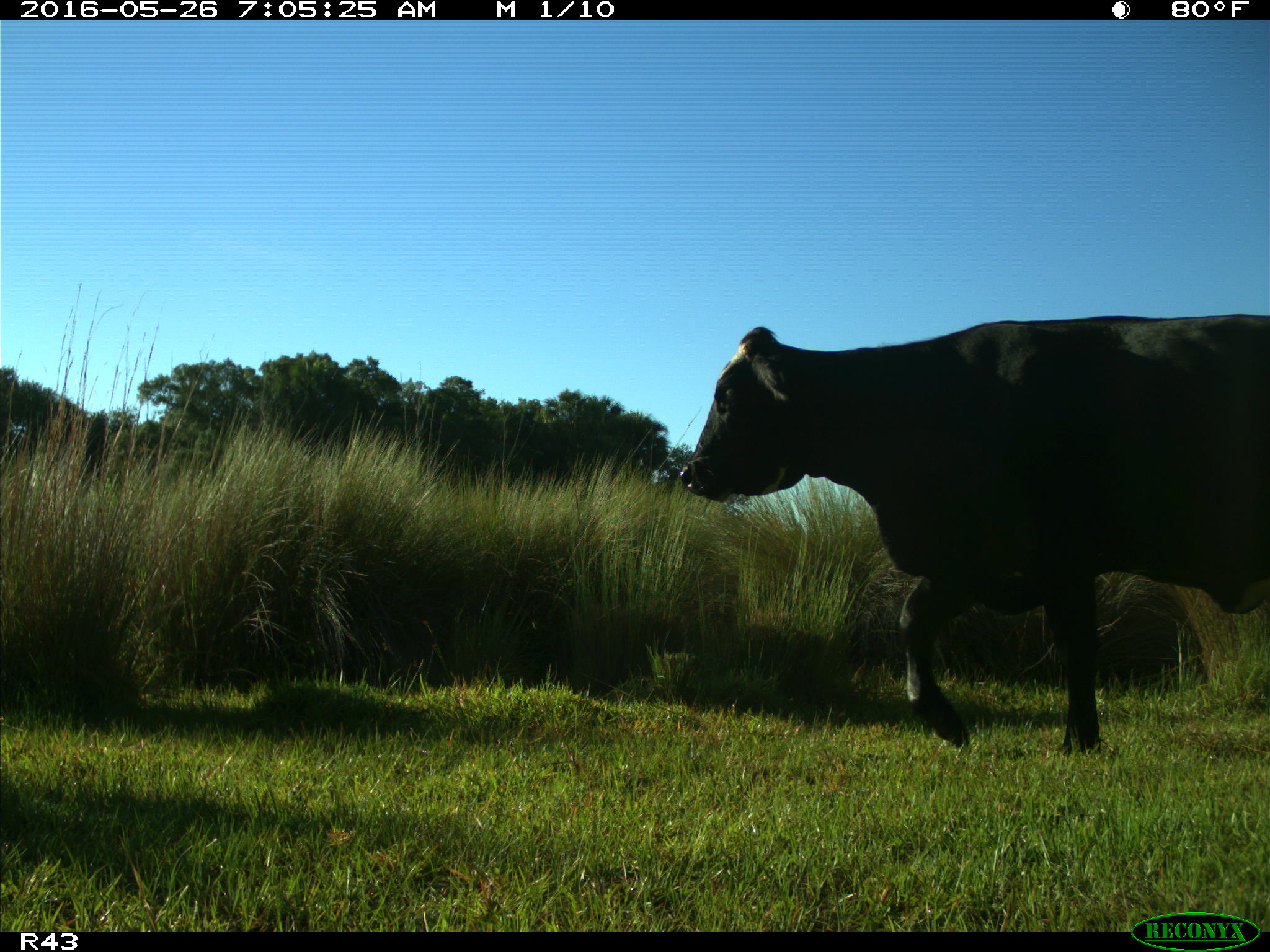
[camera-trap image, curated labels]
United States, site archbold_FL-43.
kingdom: Animalia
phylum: Chordata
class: Mammalia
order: Artiodactyla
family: Bovidae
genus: Bos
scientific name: Bos taurus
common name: domestic cow